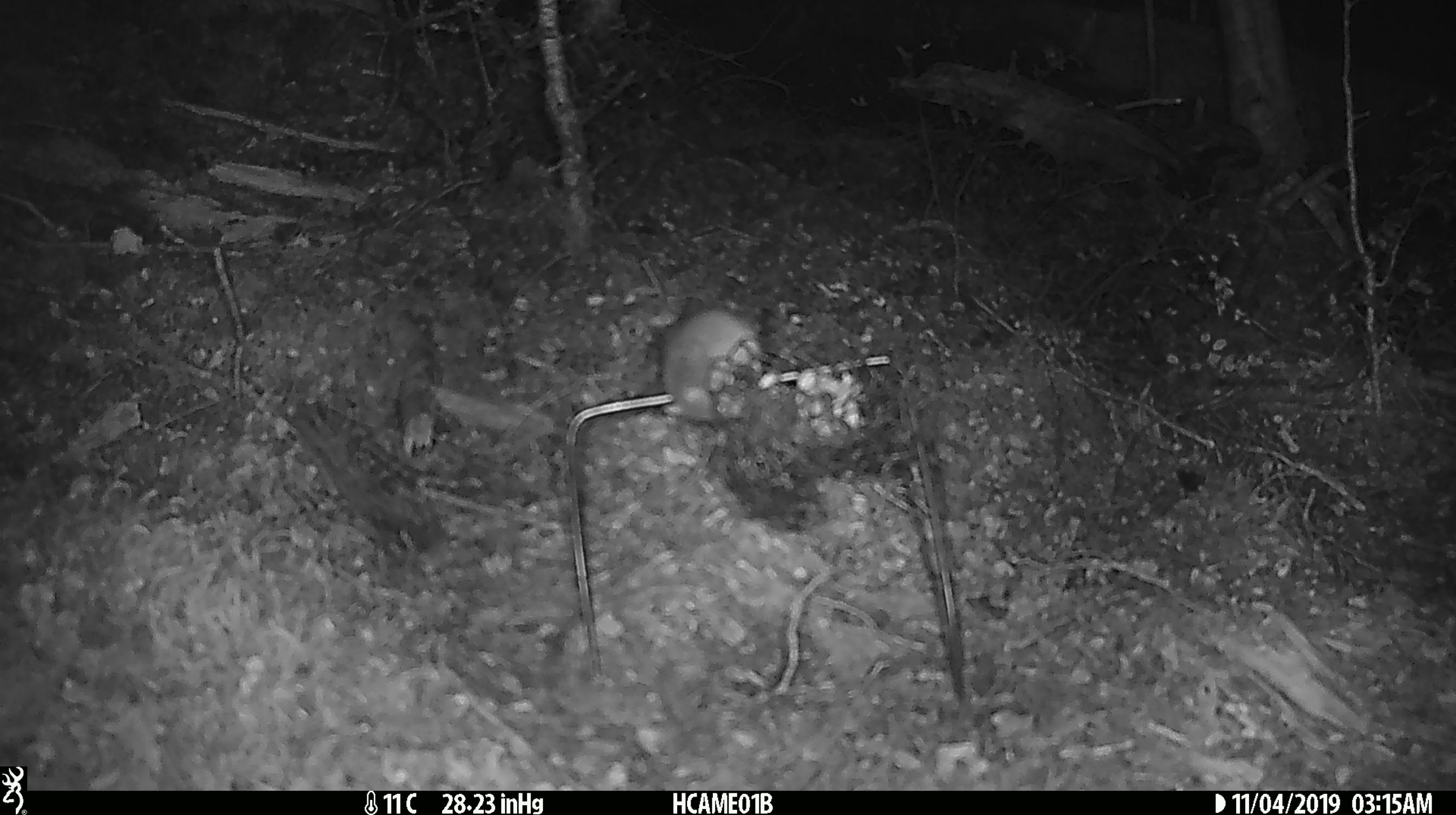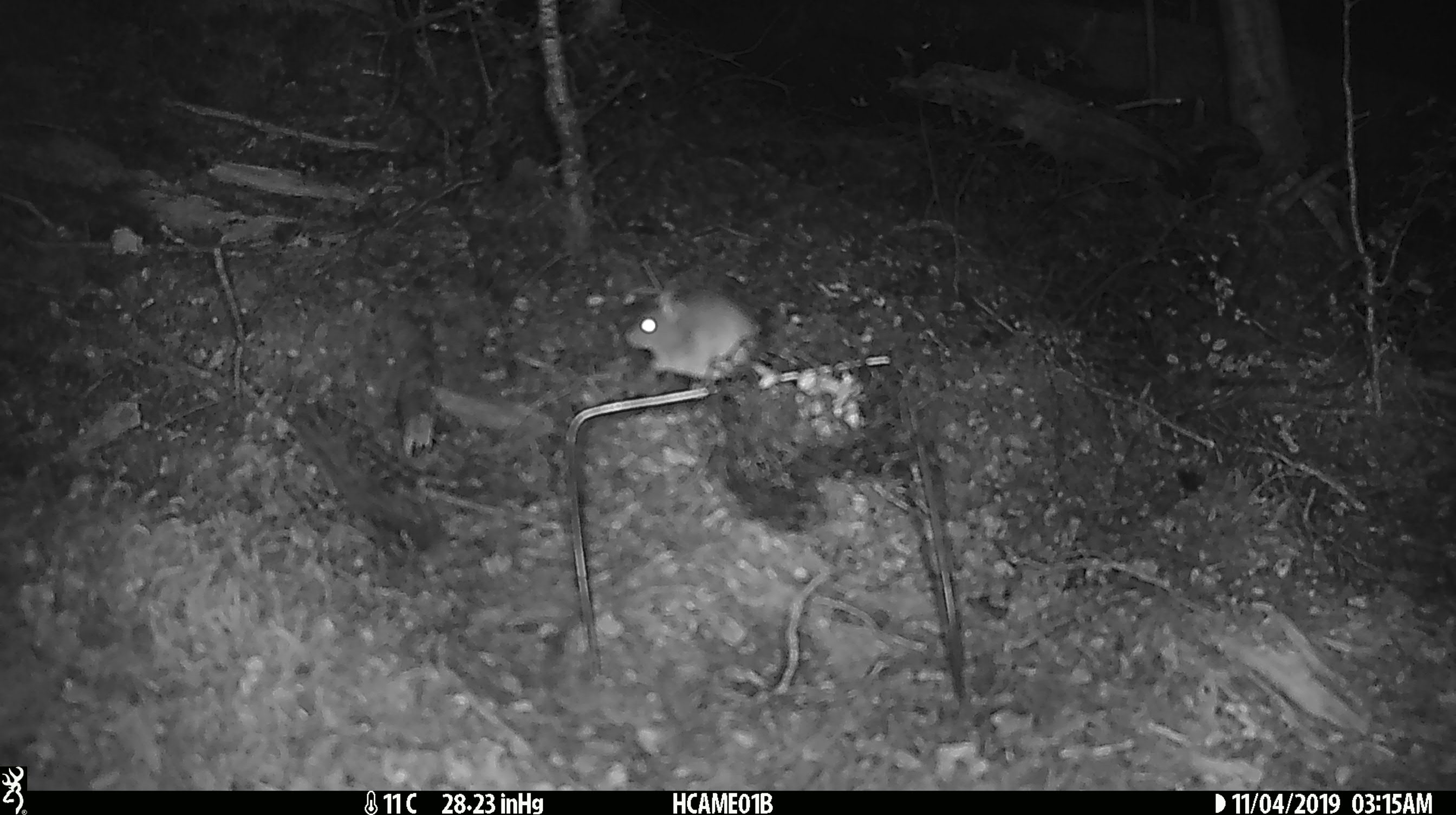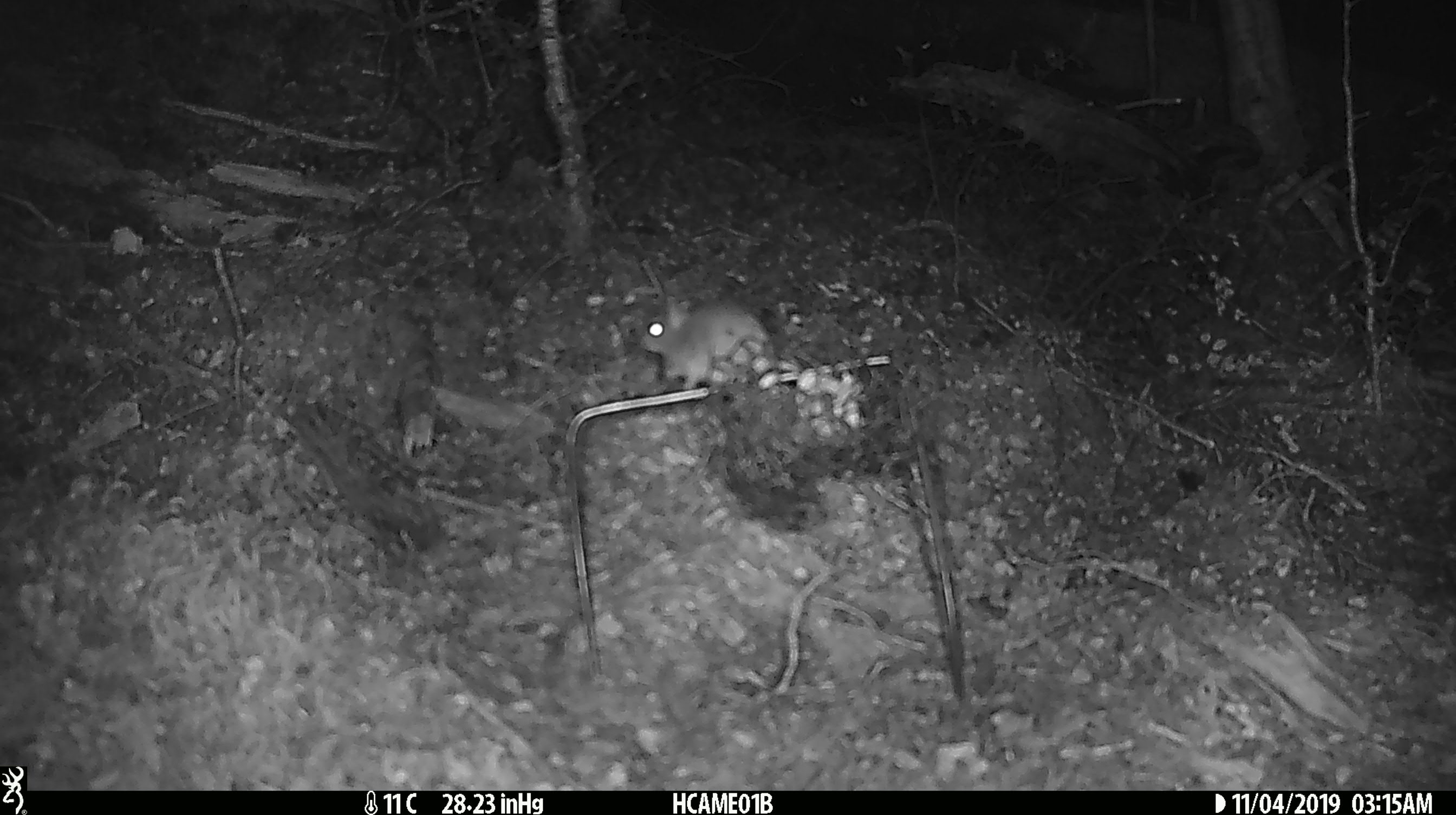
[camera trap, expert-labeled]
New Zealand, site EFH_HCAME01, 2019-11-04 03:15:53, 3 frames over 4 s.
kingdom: Animalia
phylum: Chordata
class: Mammalia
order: Rodentia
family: Muridae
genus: Mus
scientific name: Mus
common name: mouse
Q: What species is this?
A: Mouse (Mus).